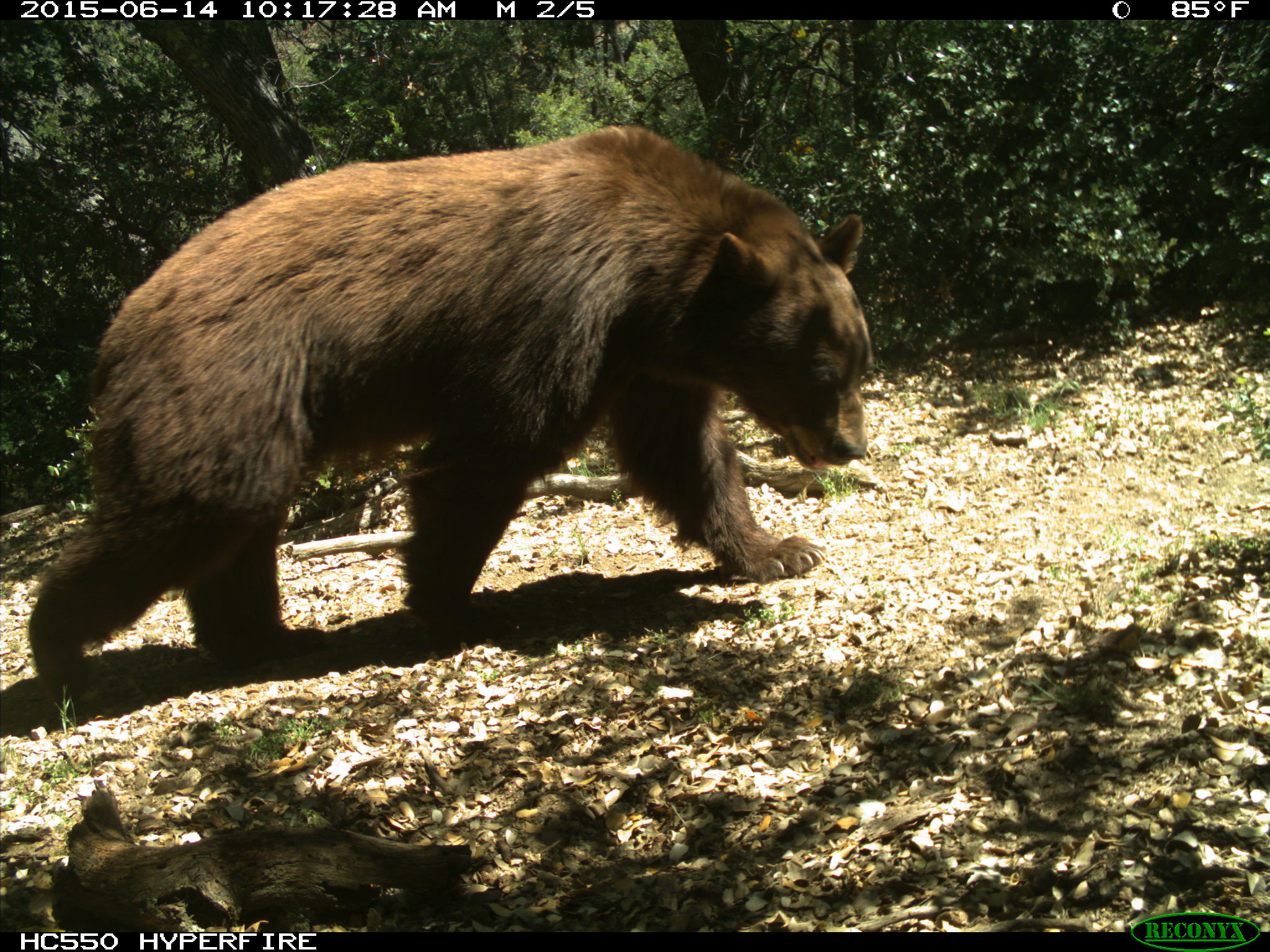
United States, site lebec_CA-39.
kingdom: Animalia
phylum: Chordata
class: Mammalia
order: Carnivora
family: Ursidae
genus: Ursus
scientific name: Ursus americanus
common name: american black bear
Ursus americanus (american black bear).